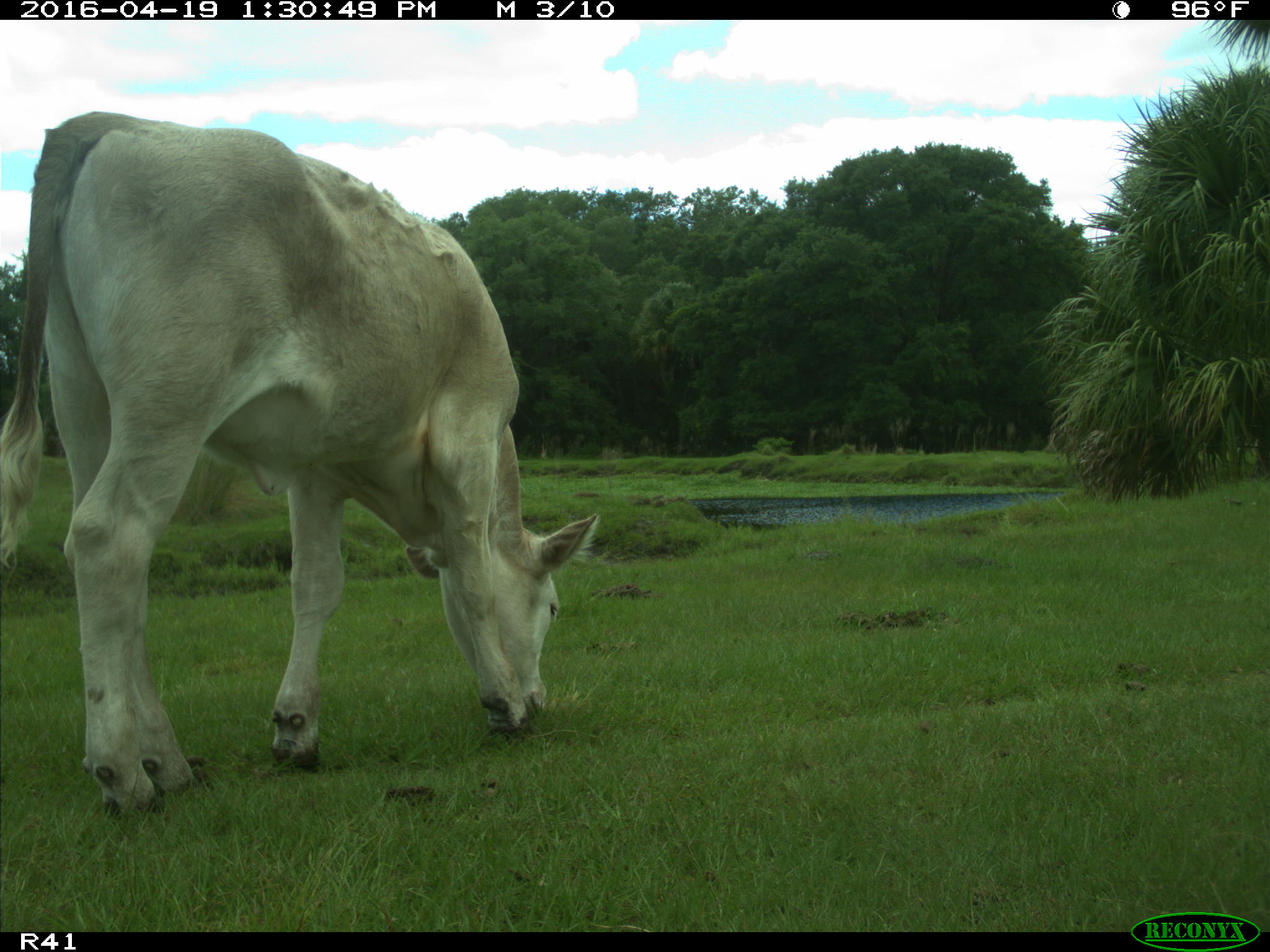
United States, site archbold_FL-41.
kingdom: Animalia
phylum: Chordata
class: Mammalia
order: Artiodactyla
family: Bovidae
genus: Bos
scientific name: Bos taurus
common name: domestic cow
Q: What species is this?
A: Bos taurus (domestic cow).